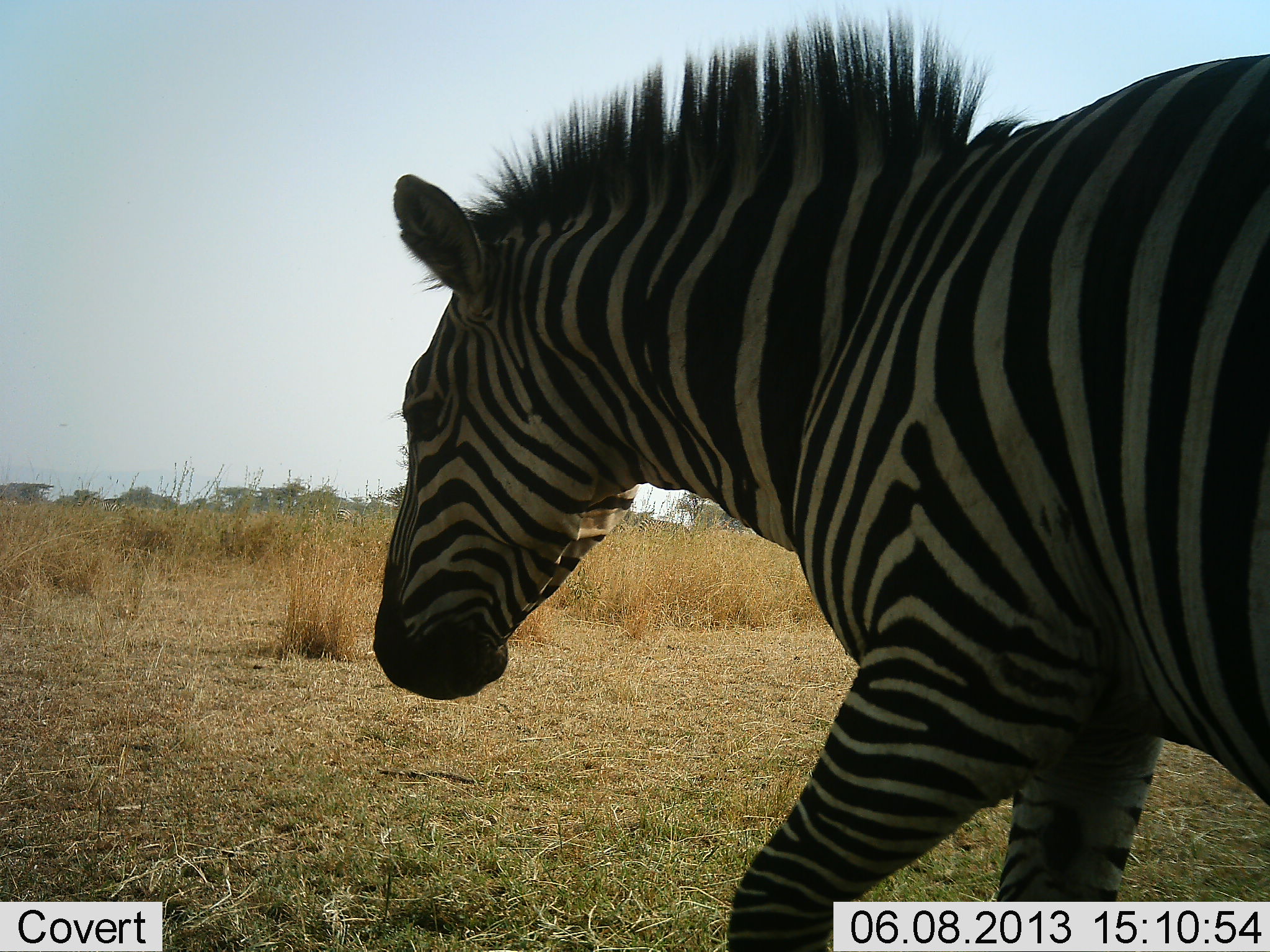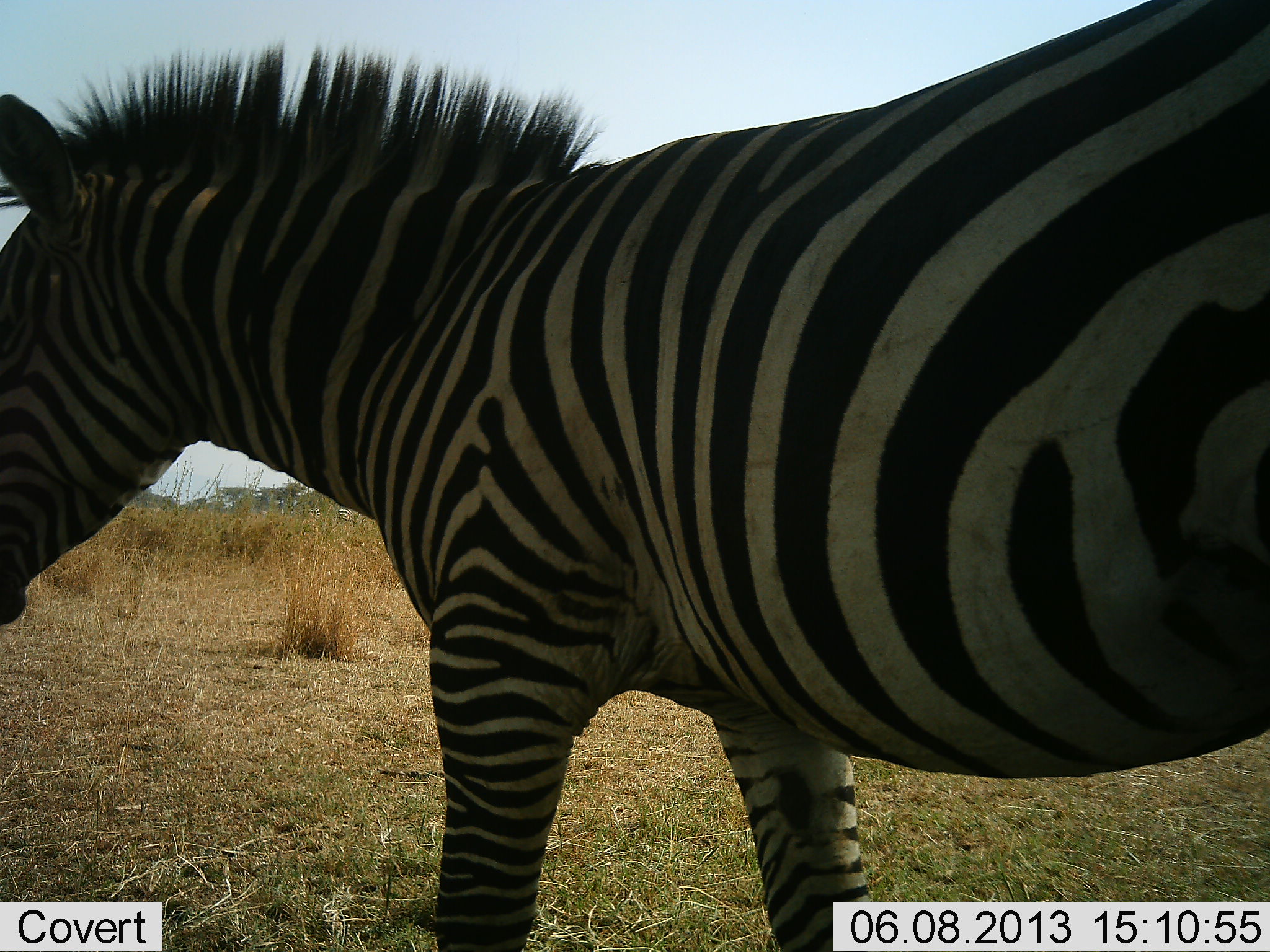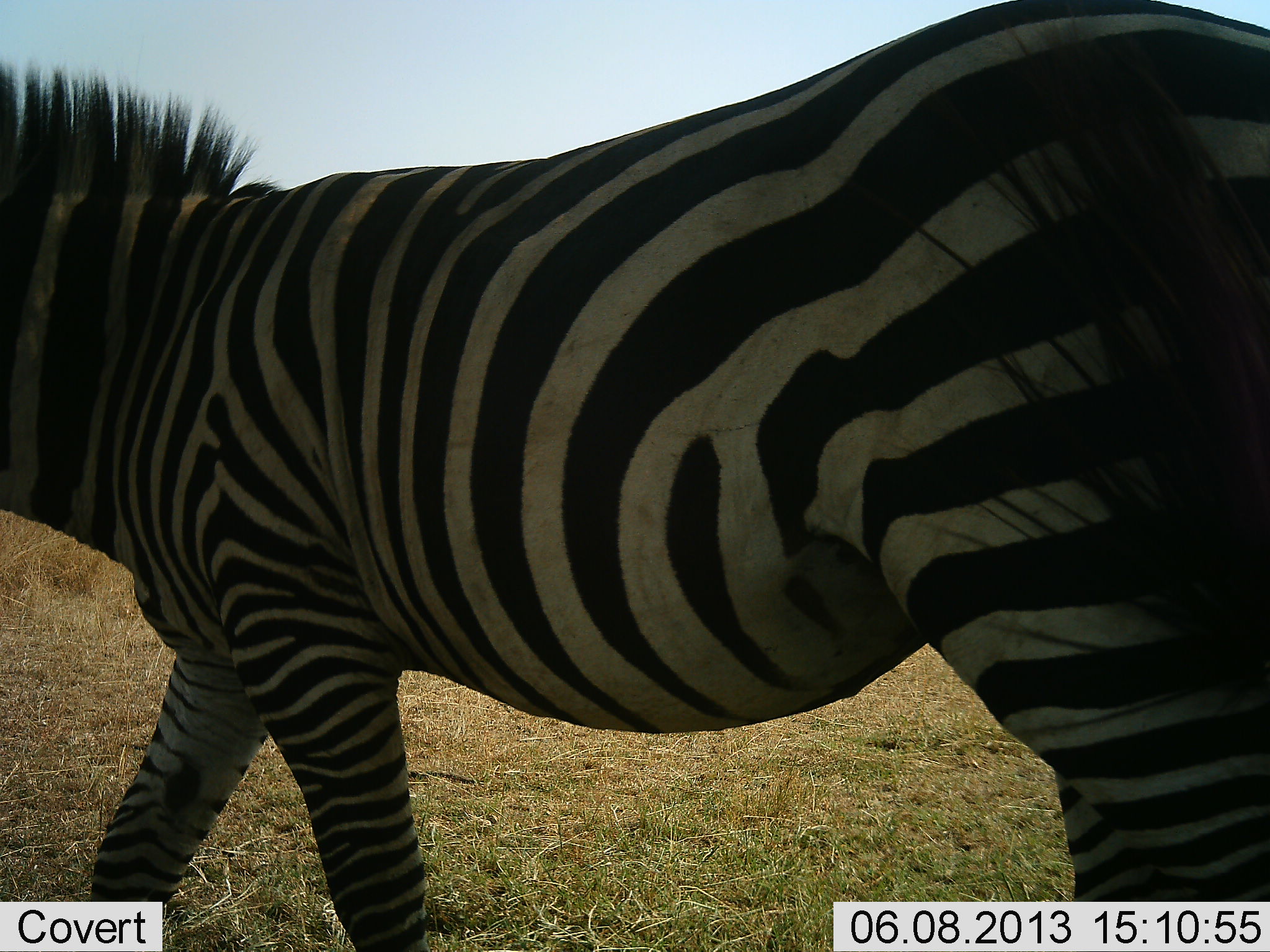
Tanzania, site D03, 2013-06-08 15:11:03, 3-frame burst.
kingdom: Animalia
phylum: Chordata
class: Mammalia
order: Perissodactyla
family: Equidae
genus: Equus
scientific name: Equus quagga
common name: plains zebra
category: zebra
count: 1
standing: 10%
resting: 0%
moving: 100%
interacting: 0%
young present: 0%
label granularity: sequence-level